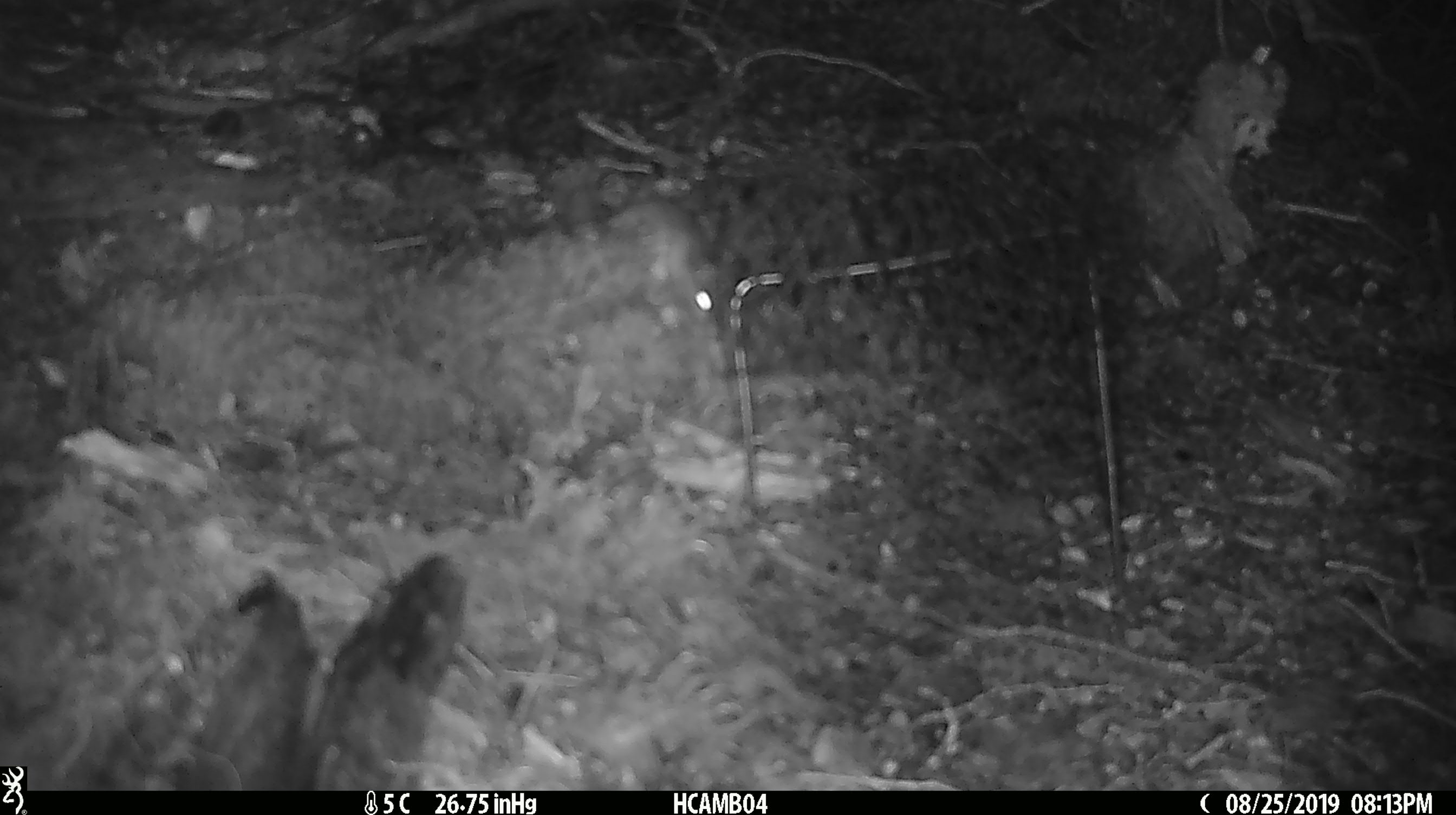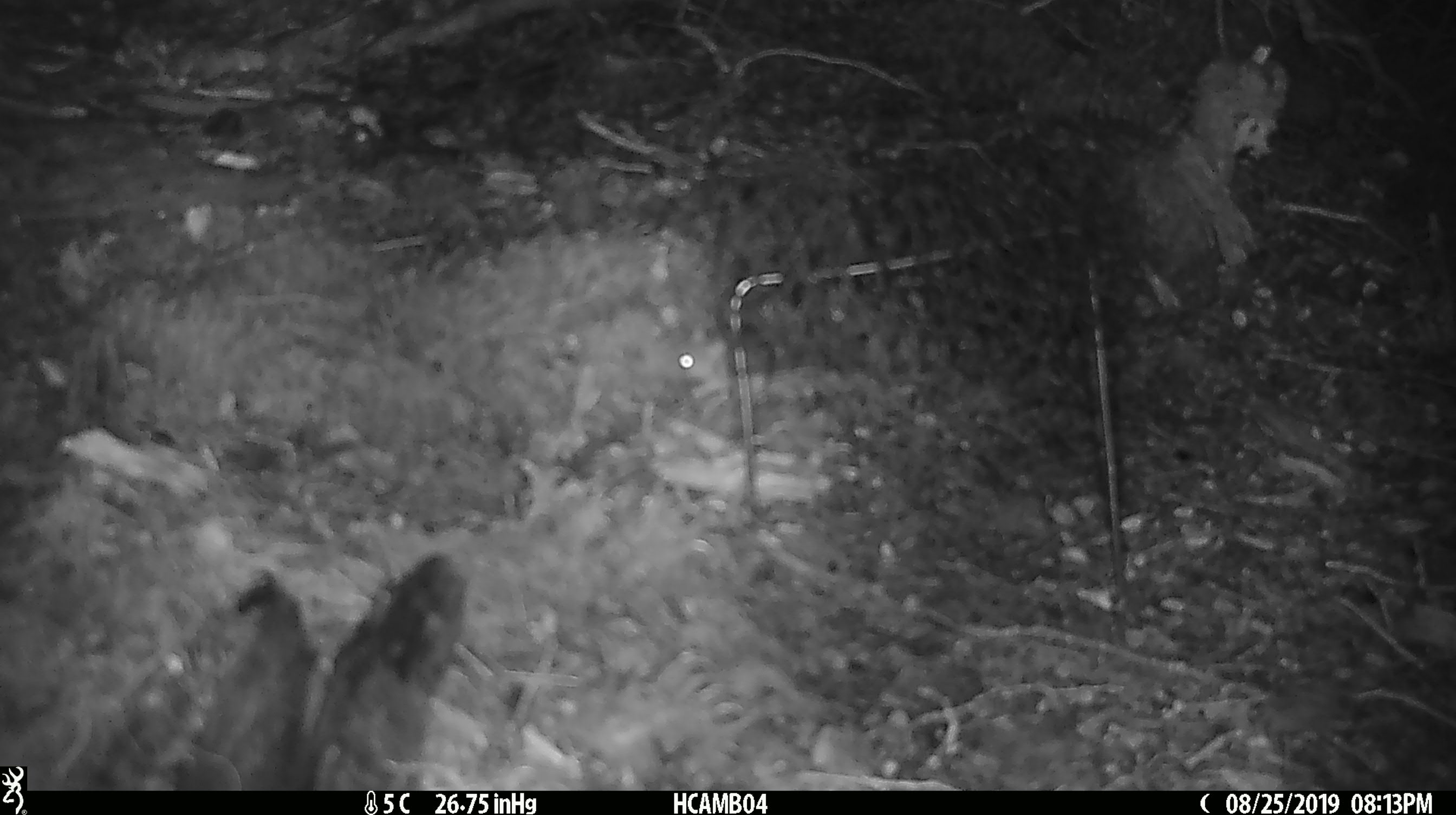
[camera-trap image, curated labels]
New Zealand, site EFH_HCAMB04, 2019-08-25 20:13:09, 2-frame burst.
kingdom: Animalia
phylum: Chordata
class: Mammalia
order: Rodentia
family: Muridae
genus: Mus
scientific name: Mus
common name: mouse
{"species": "mouse (Mus)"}